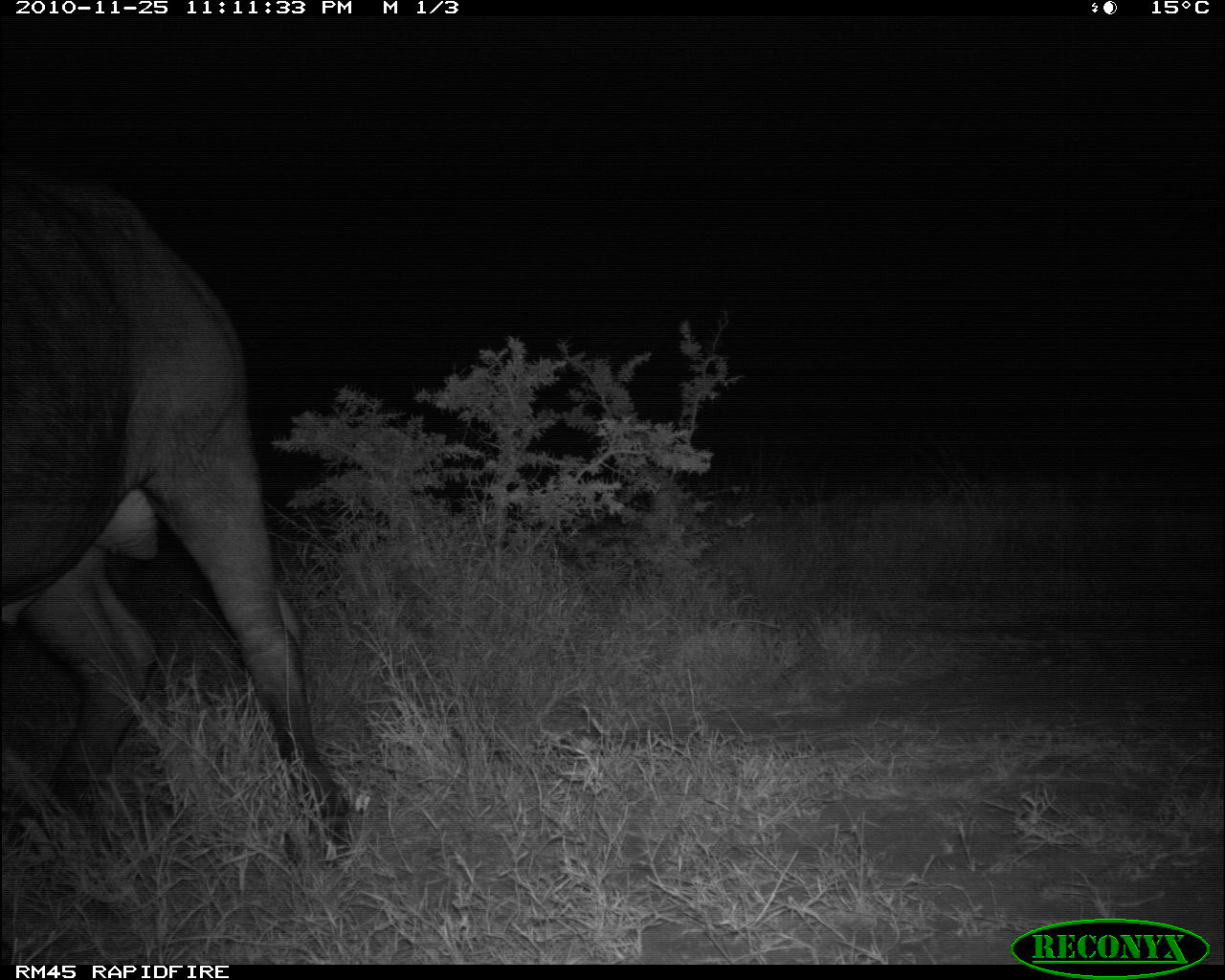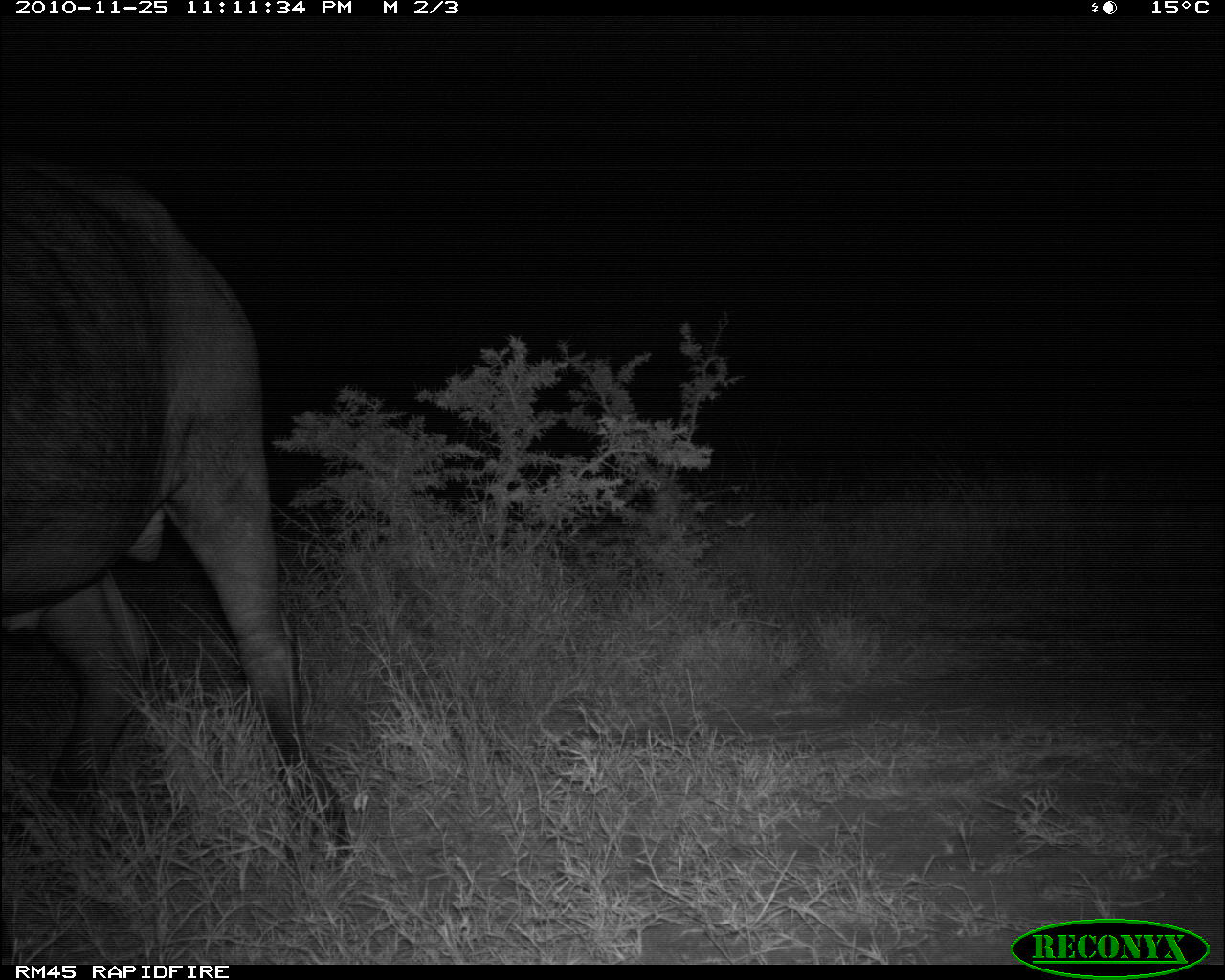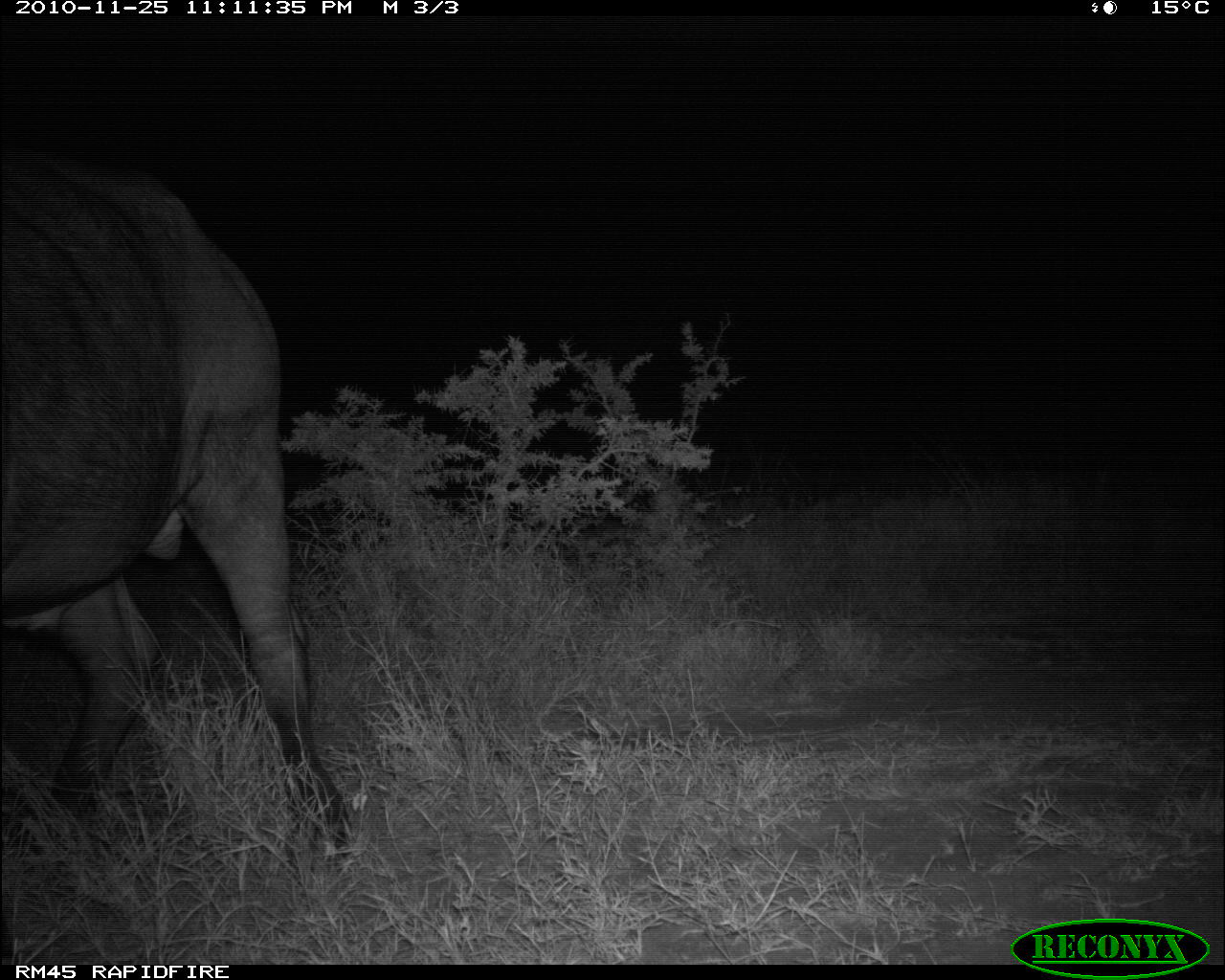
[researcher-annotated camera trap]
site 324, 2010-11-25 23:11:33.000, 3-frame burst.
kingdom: Animalia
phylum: Chordata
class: Mammalia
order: Artiodactyla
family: Bovidae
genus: Syncerus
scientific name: Syncerus caffer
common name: african buffalo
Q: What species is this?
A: Syncerus caffer (african buffalo).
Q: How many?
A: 1.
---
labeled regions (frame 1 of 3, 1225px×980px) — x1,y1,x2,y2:
syncerus caffer: 1,153,361,870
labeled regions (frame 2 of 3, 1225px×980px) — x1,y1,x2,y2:
syncerus caffer: 1,148,357,879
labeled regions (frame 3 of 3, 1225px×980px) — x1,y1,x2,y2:
syncerus caffer: 0,136,357,879